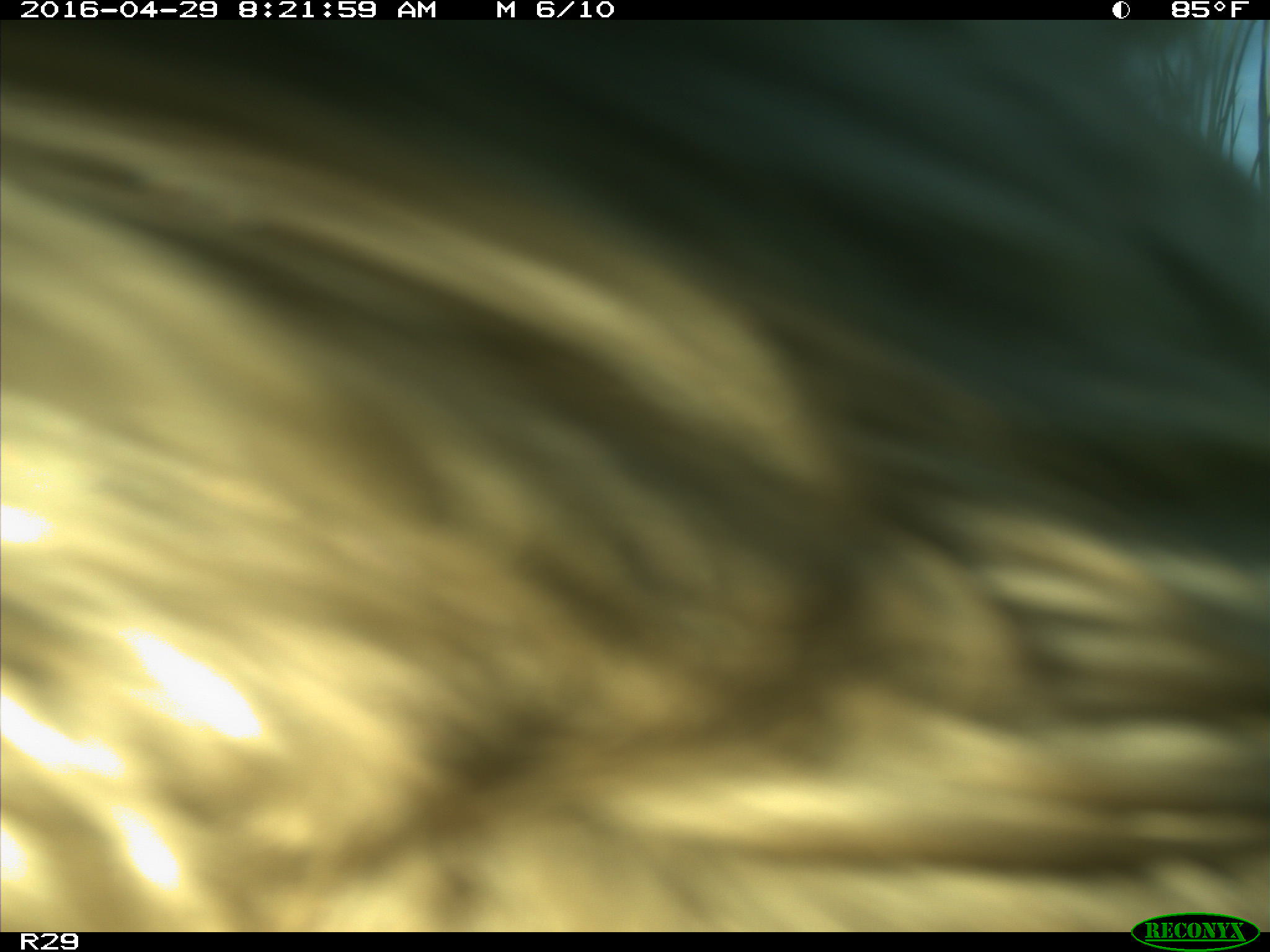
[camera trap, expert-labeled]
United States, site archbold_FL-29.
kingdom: Animalia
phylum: Chordata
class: Mammalia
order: Artiodactyla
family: Bovidae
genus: Bos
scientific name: Bos taurus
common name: domestic cow